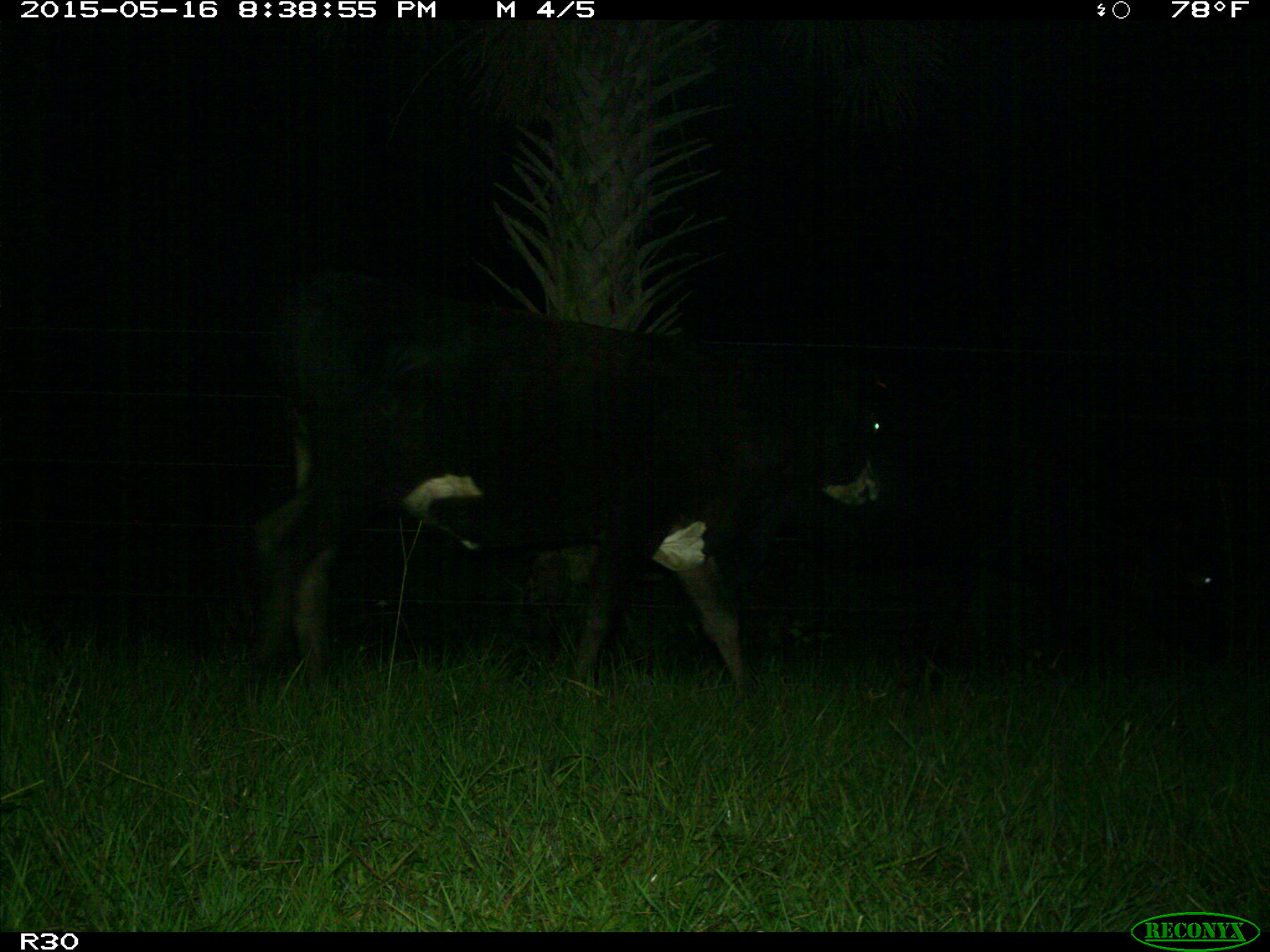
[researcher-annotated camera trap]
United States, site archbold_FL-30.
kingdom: Animalia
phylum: Chordata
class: Mammalia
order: Artiodactyla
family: Bovidae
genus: Bos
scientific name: Bos taurus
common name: domestic cow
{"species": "Bos taurus (domestic cow)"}